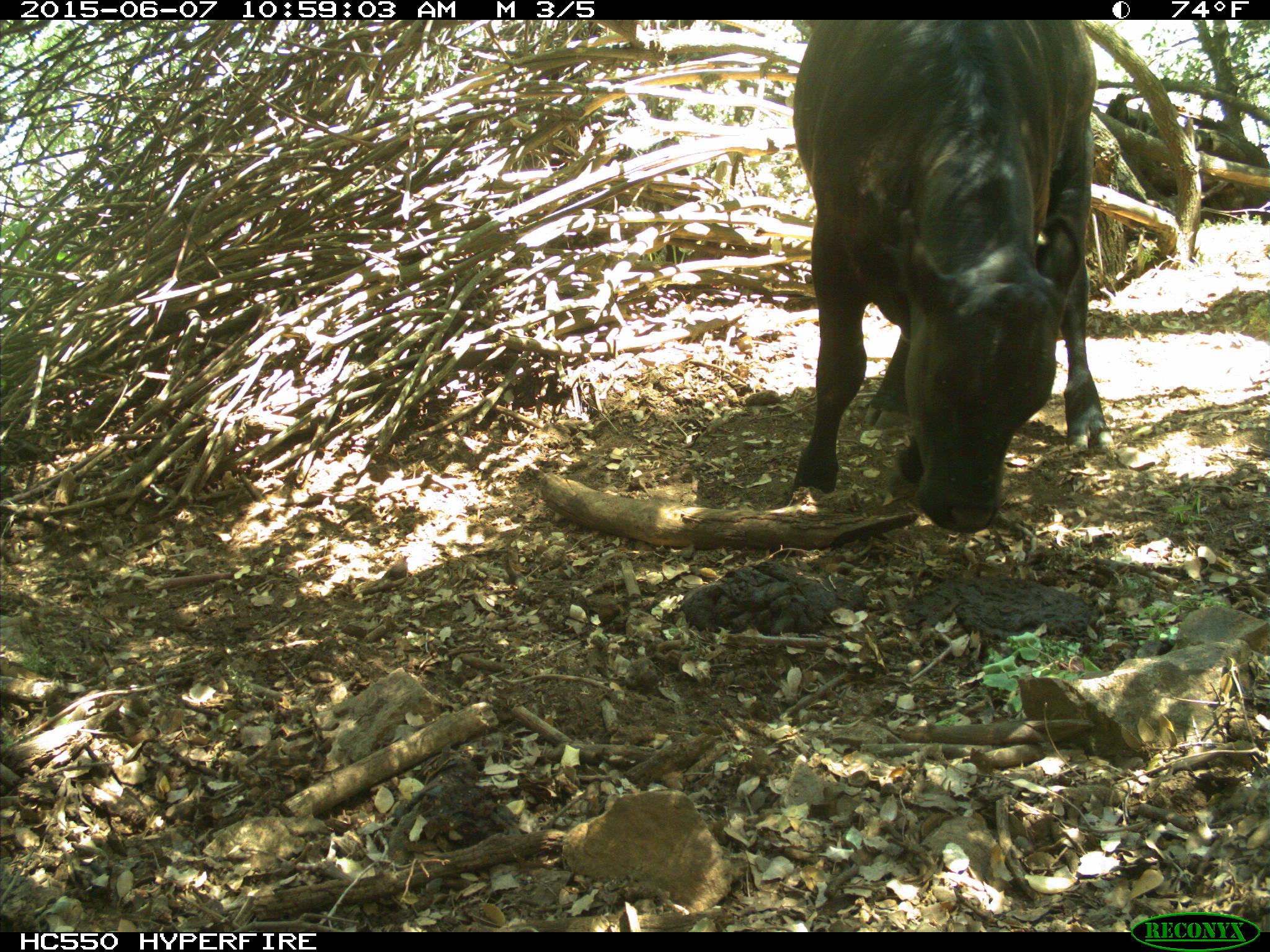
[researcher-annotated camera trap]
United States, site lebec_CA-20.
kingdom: Animalia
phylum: Chordata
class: Mammalia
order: Artiodactyla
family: Bovidae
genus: Bos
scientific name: Bos taurus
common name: domestic cow